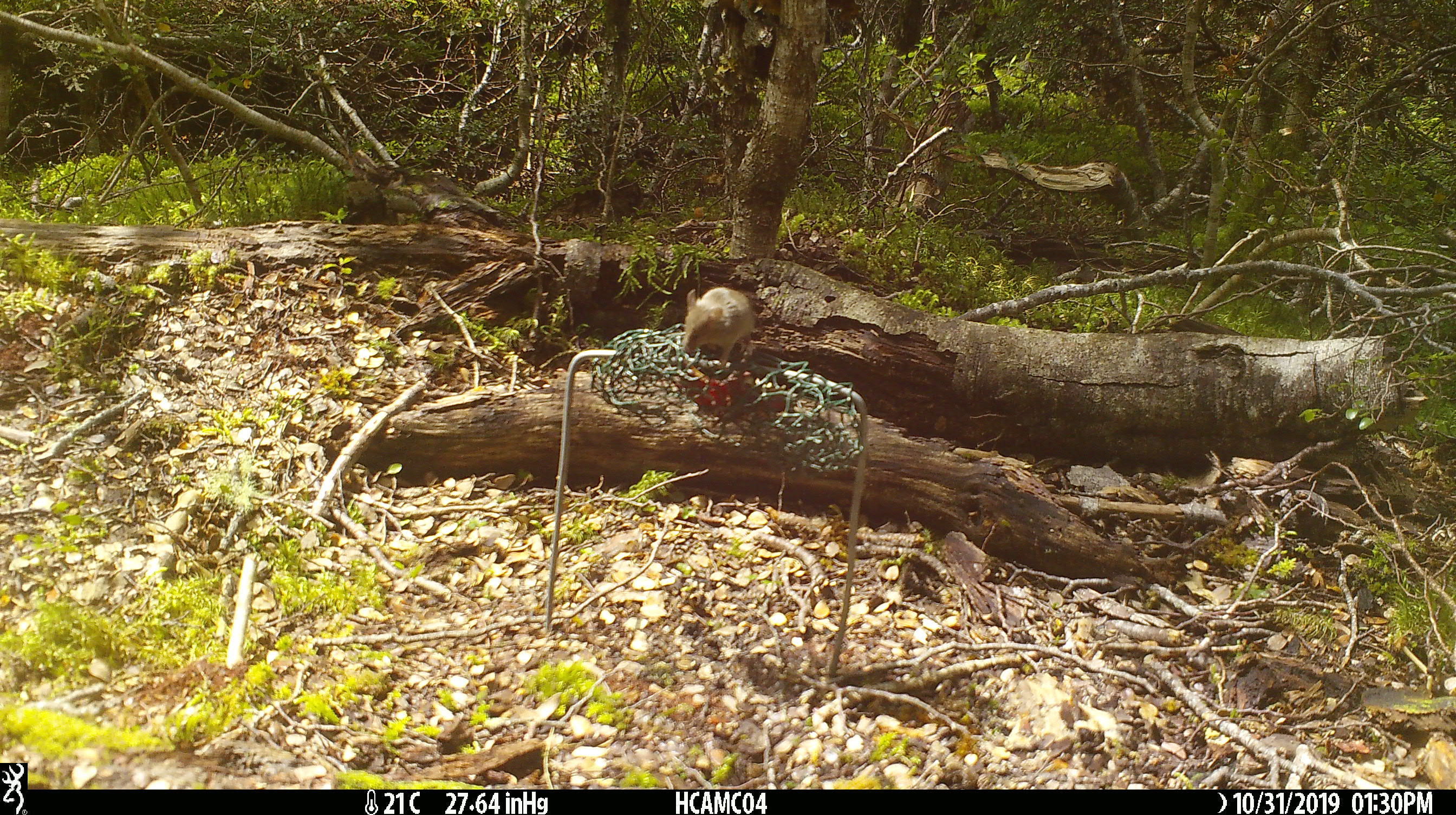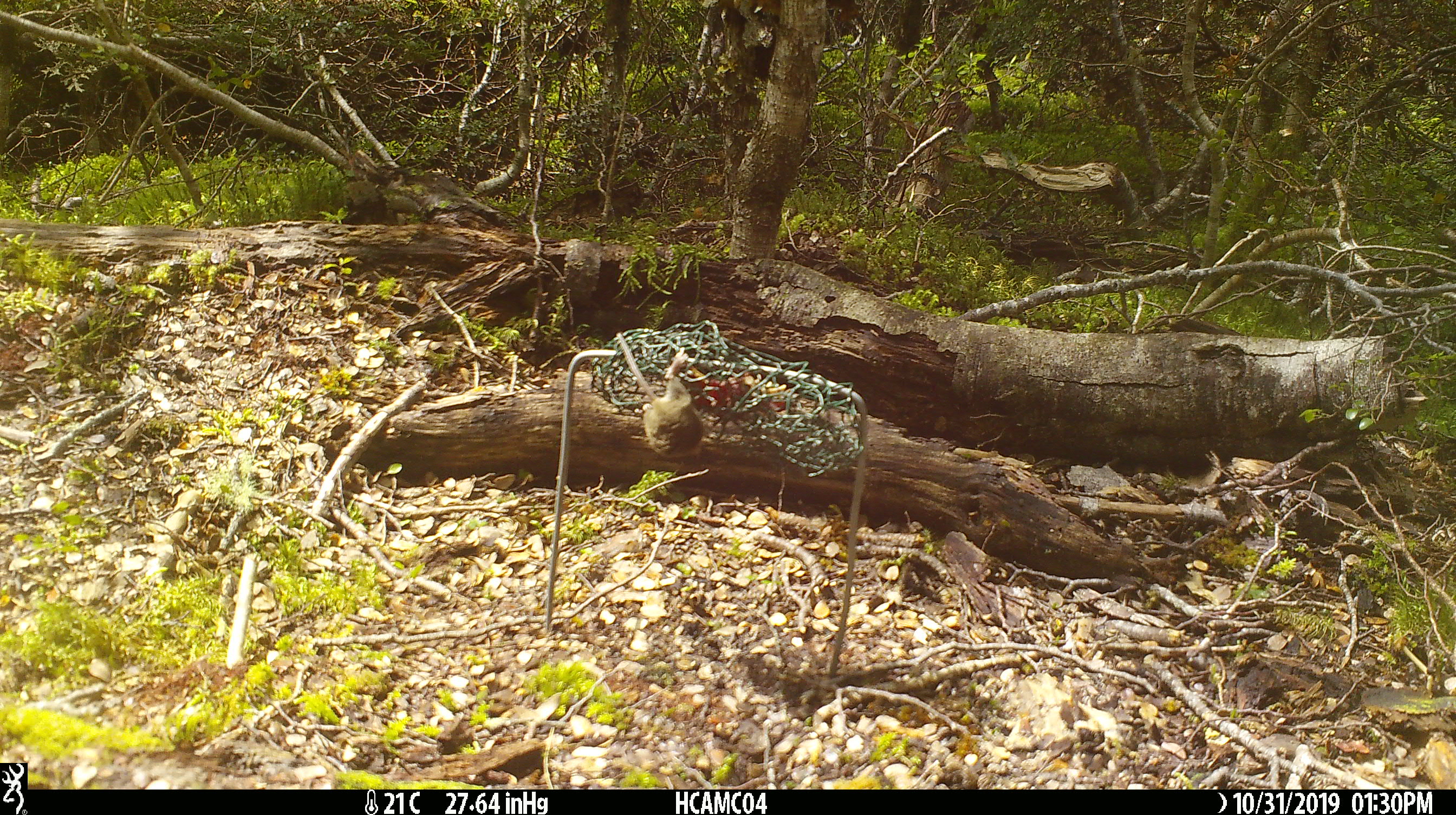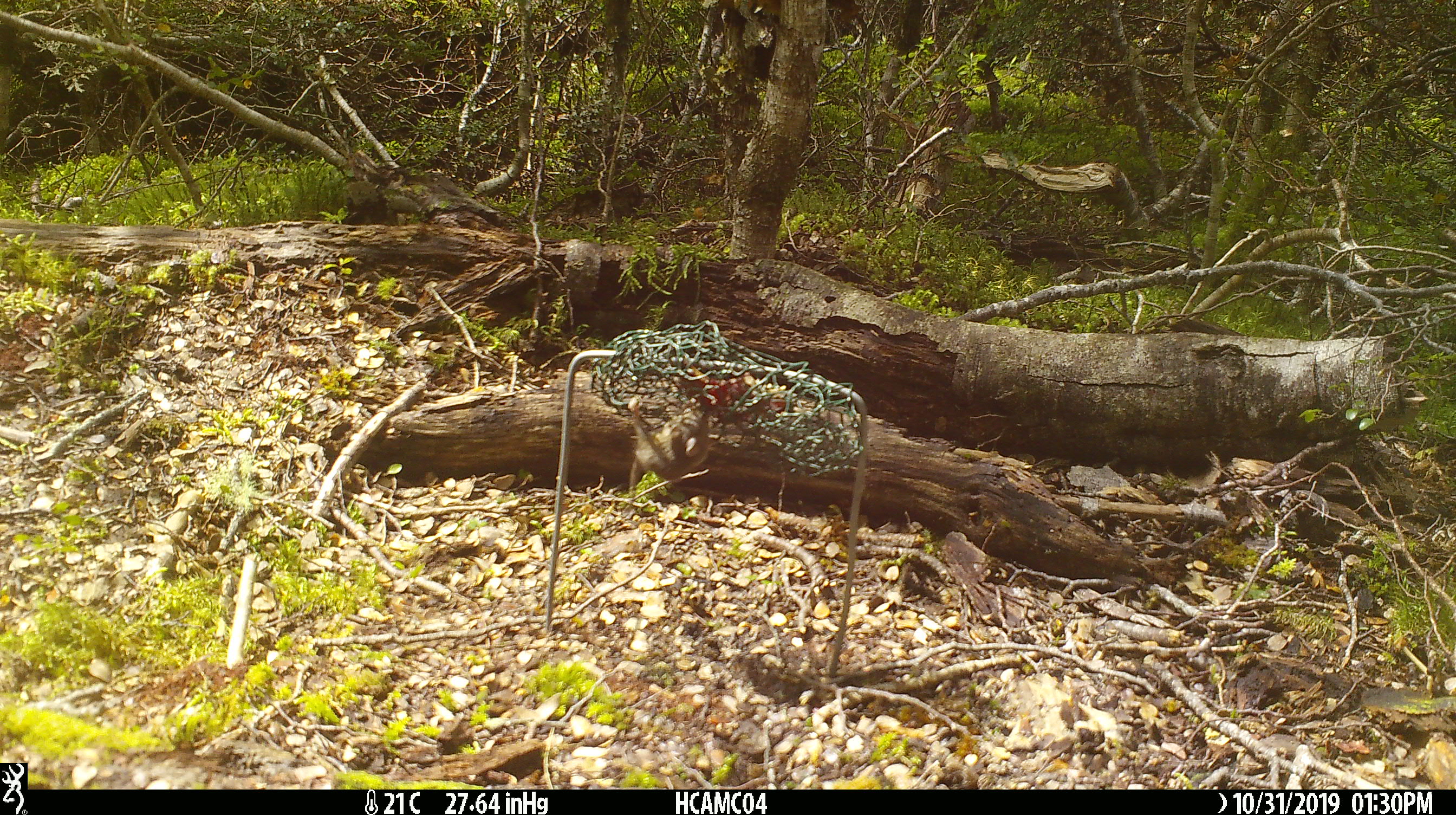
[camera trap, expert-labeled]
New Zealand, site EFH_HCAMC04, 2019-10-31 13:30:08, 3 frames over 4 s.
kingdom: Animalia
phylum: Chordata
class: Mammalia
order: Rodentia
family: Muridae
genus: Mus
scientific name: Mus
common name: mouse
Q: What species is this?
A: Mouse (Mus).